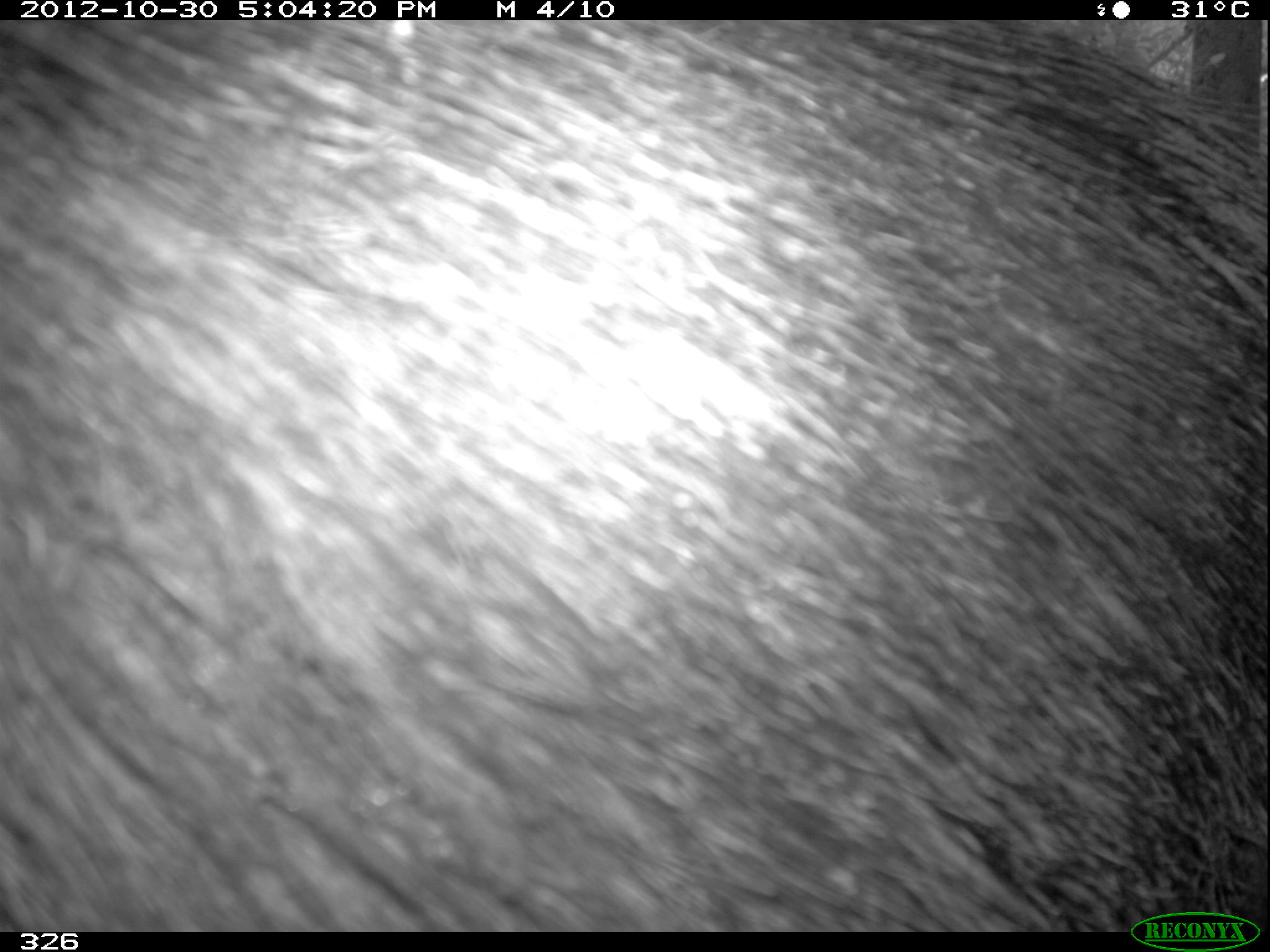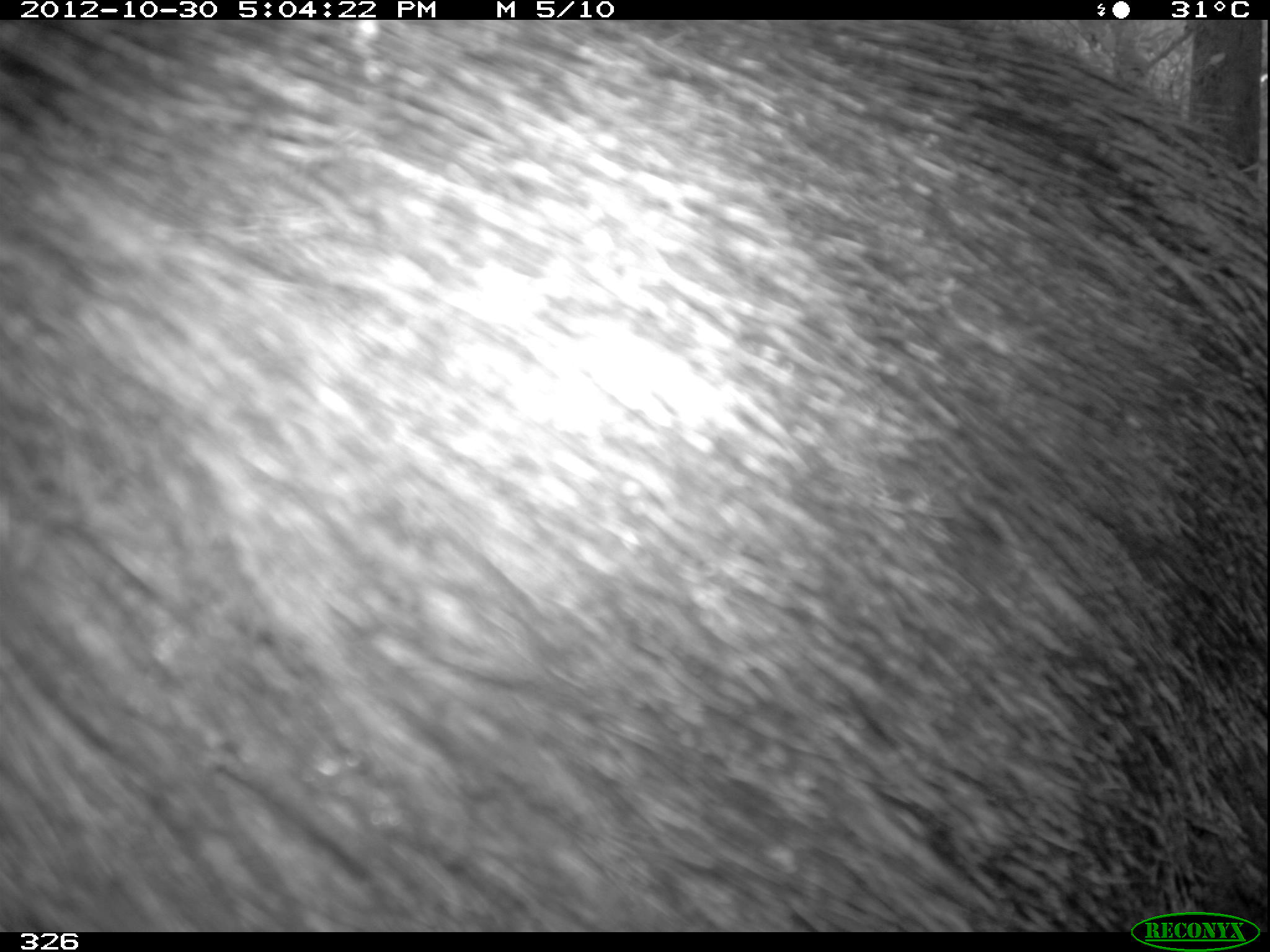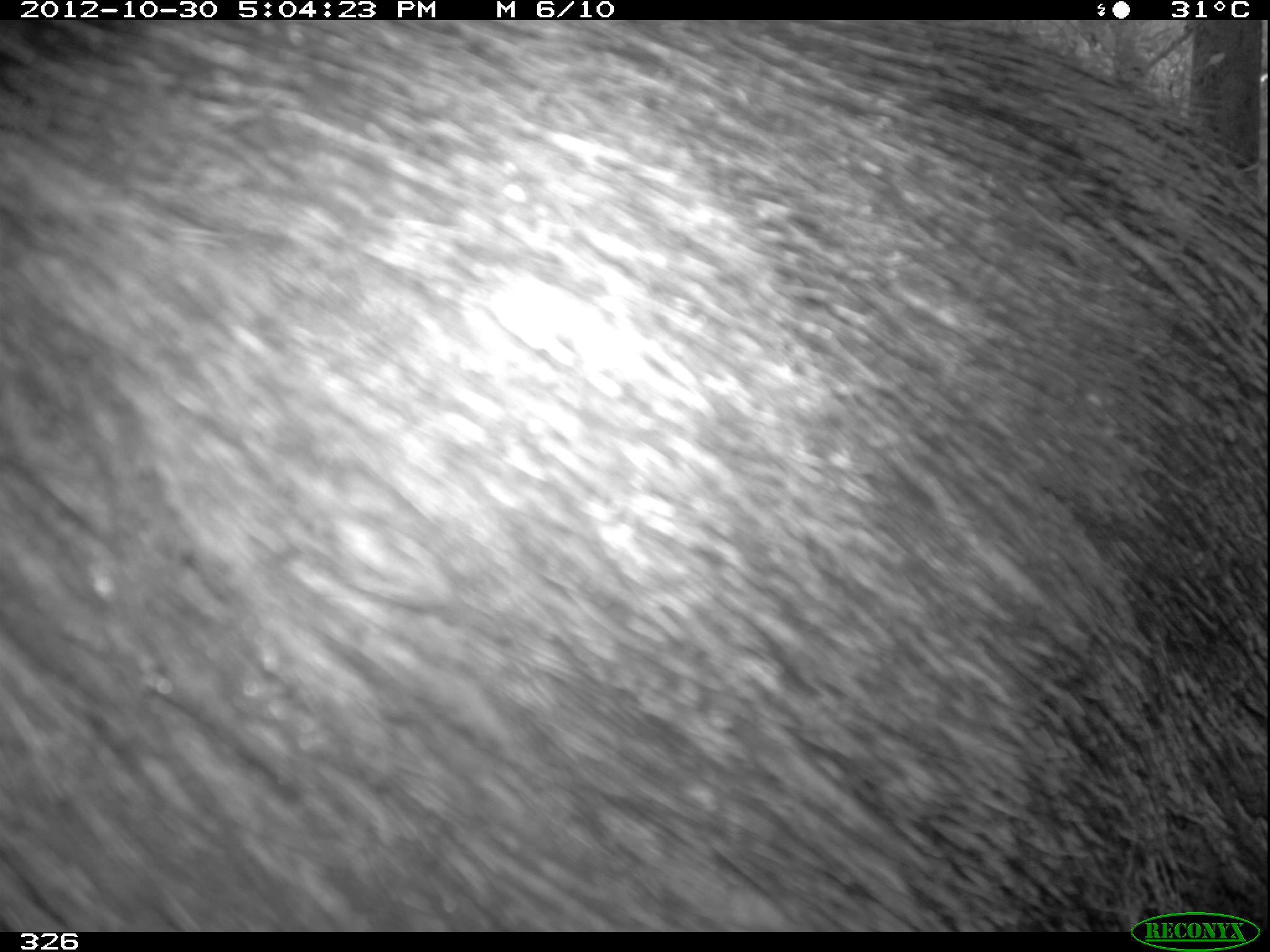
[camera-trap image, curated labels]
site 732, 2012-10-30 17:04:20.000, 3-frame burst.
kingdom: Animalia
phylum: Chordata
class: Mammalia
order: Artiodactyla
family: Tayassuidae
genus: Tayassu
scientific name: Tayassu pecari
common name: white-lipped peccary